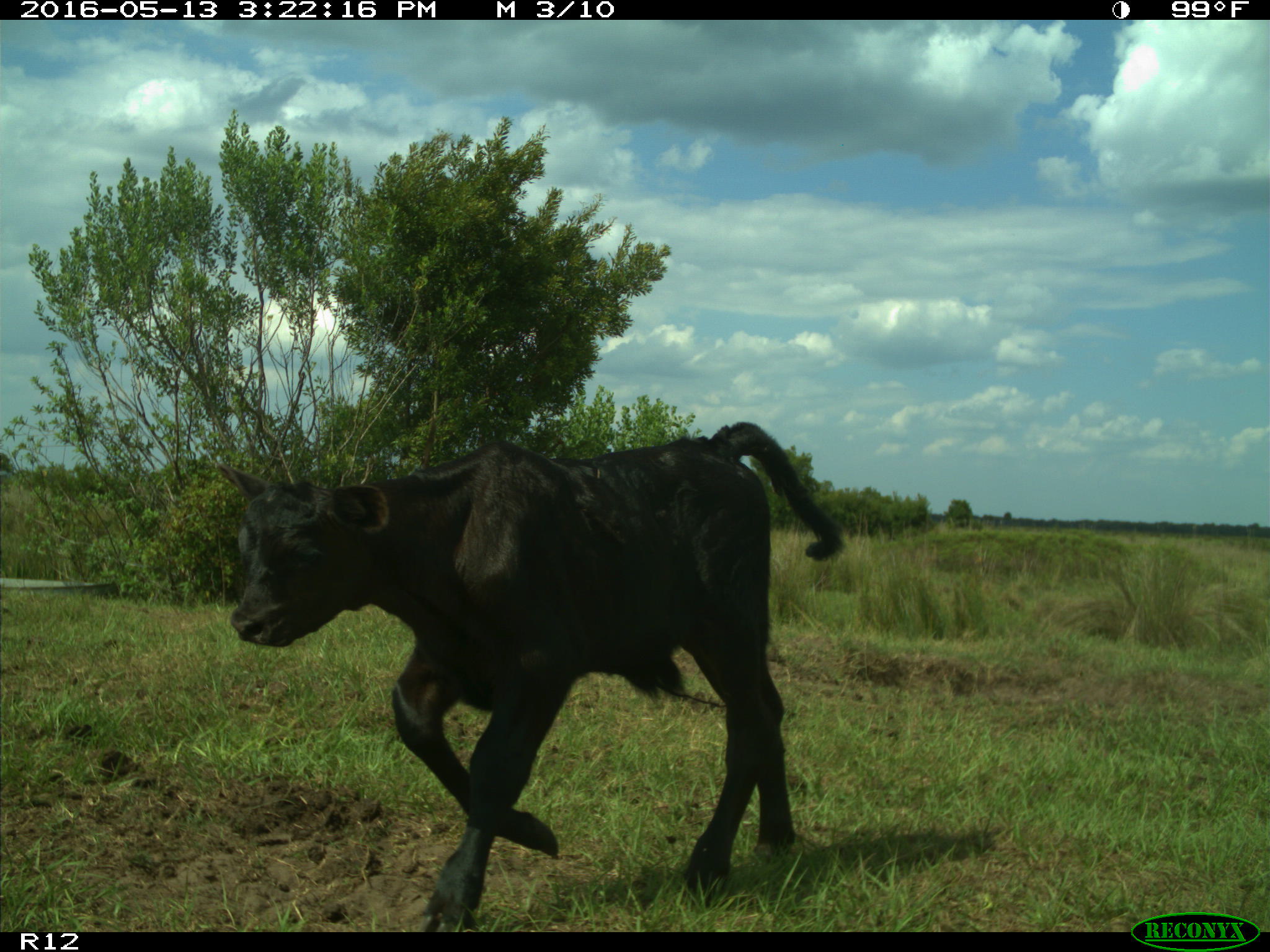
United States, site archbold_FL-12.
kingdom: Animalia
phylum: Chordata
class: Mammalia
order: Artiodactyla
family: Bovidae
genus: Bos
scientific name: Bos taurus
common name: domestic cow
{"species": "Bos taurus (domestic cow)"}